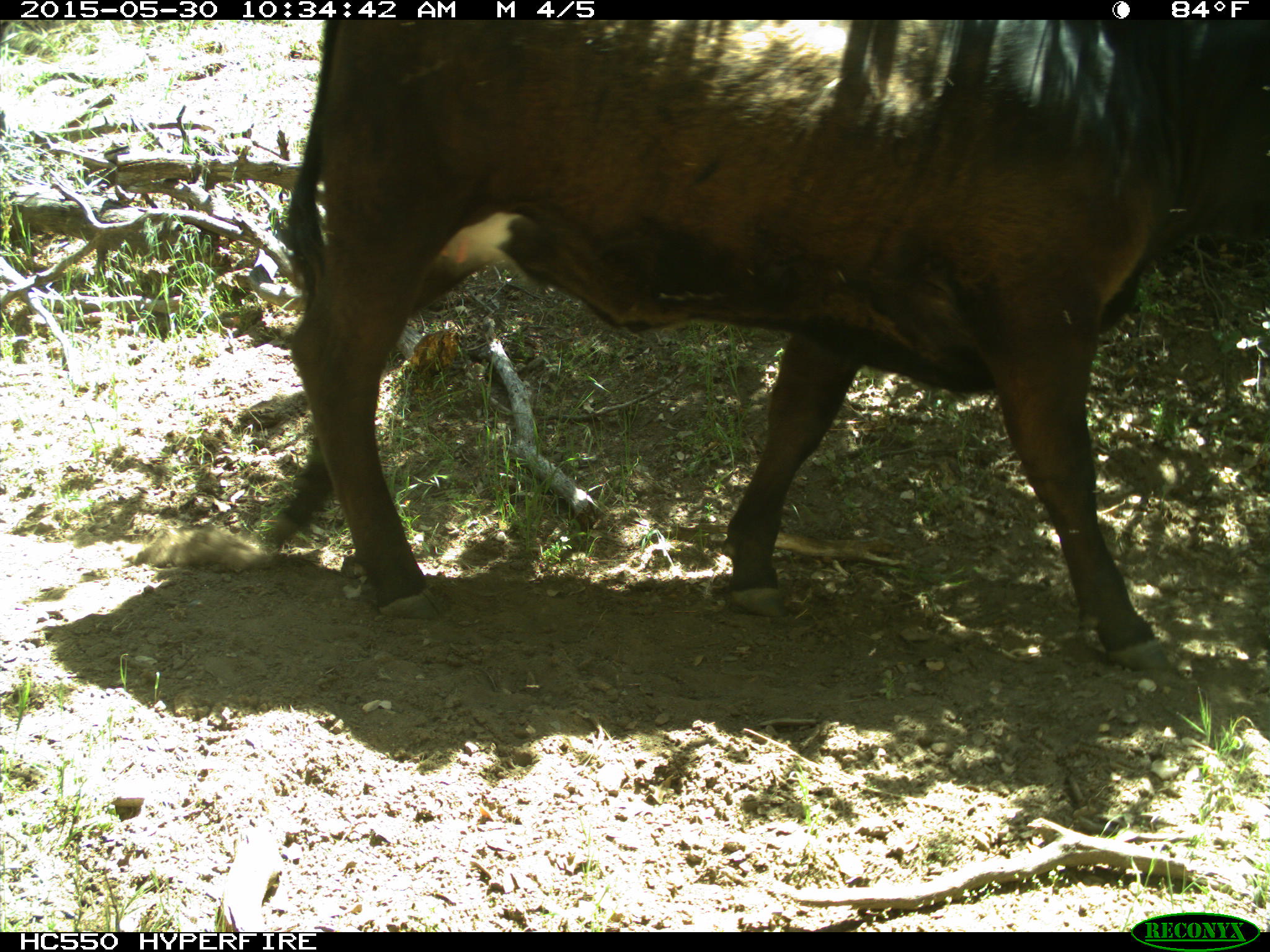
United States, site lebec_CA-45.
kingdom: Animalia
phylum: Chordata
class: Mammalia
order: Artiodactyla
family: Bovidae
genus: Bos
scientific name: Bos taurus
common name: domestic cow